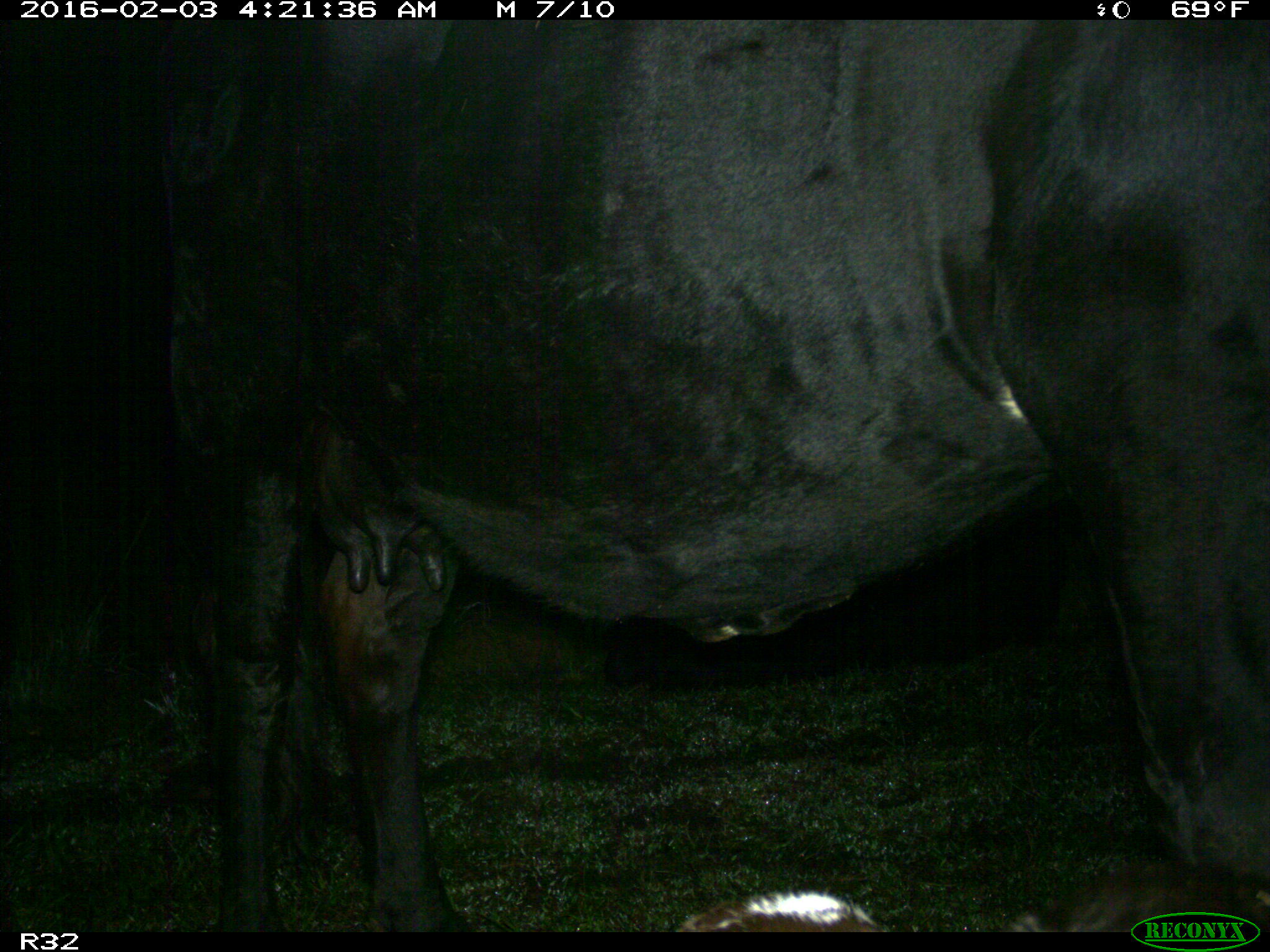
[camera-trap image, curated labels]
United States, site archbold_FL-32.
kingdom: Animalia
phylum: Chordata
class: Mammalia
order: Artiodactyla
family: Bovidae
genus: Bos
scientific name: Bos taurus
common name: domestic cow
Bos taurus (domestic cow).